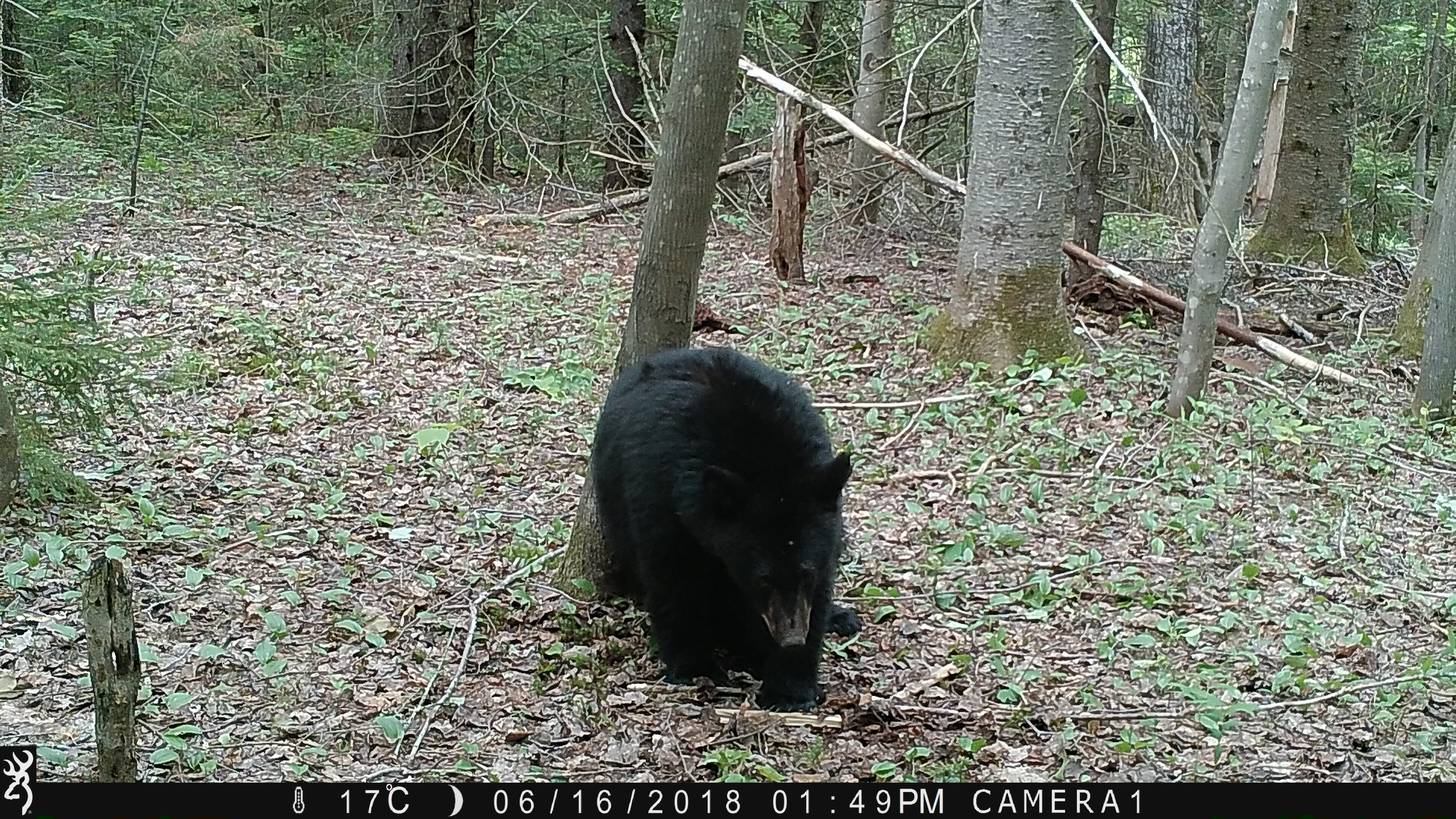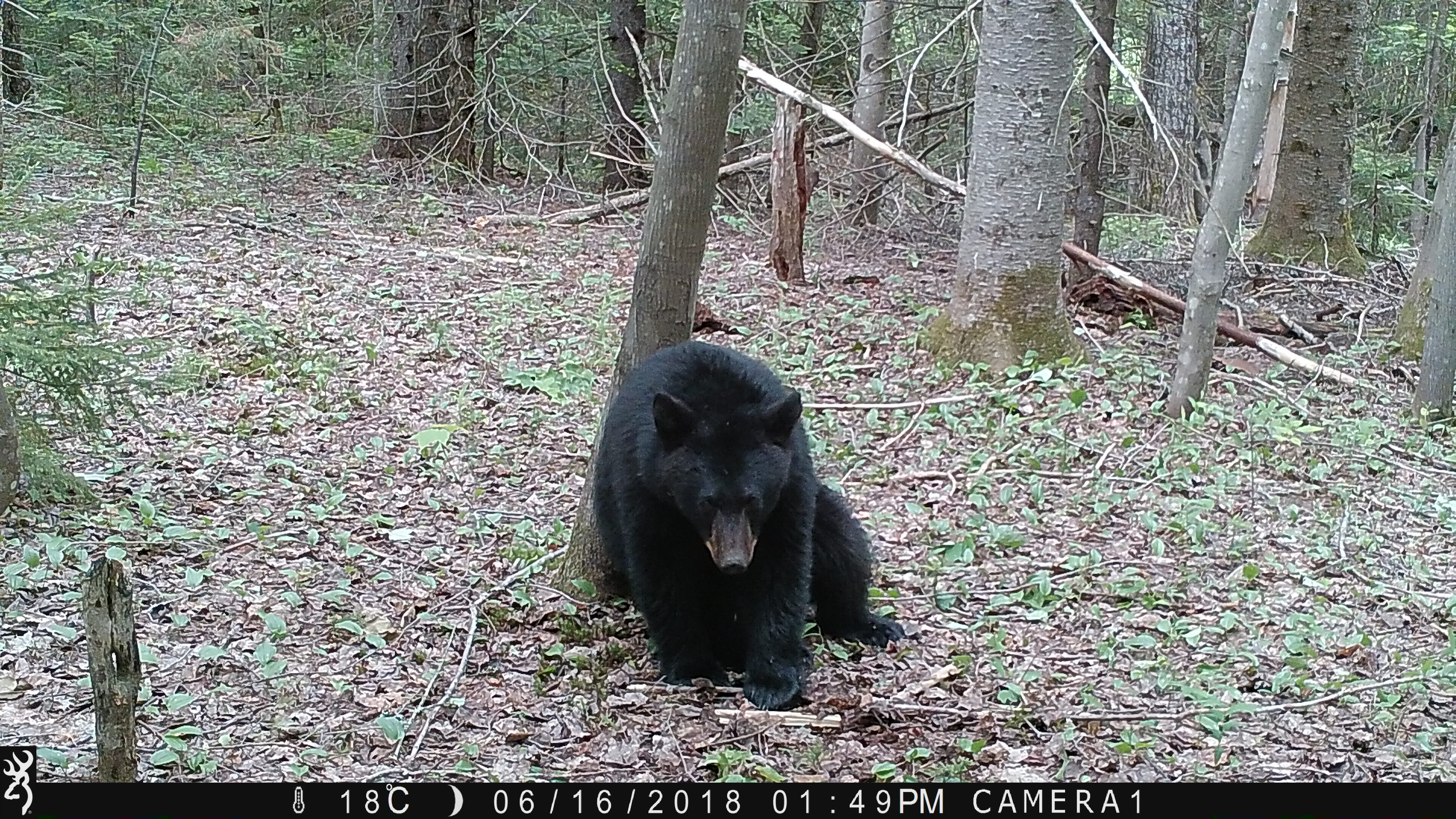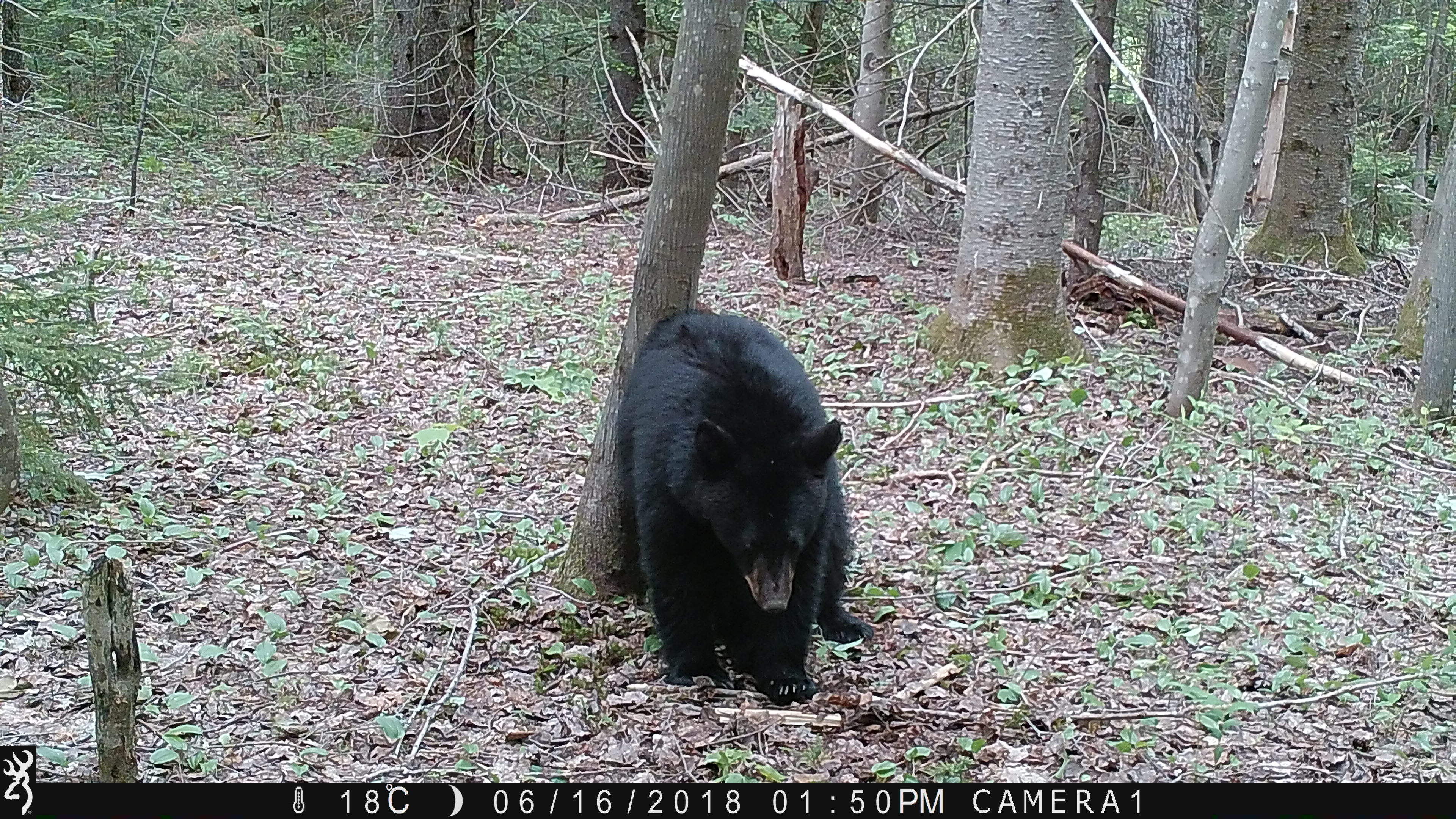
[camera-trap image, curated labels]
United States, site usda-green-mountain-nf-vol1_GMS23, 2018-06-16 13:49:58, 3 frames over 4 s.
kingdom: Animalia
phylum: Chordata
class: Mammalia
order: Carnivora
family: Ursidae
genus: Ursus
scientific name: Ursus americanus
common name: black bear